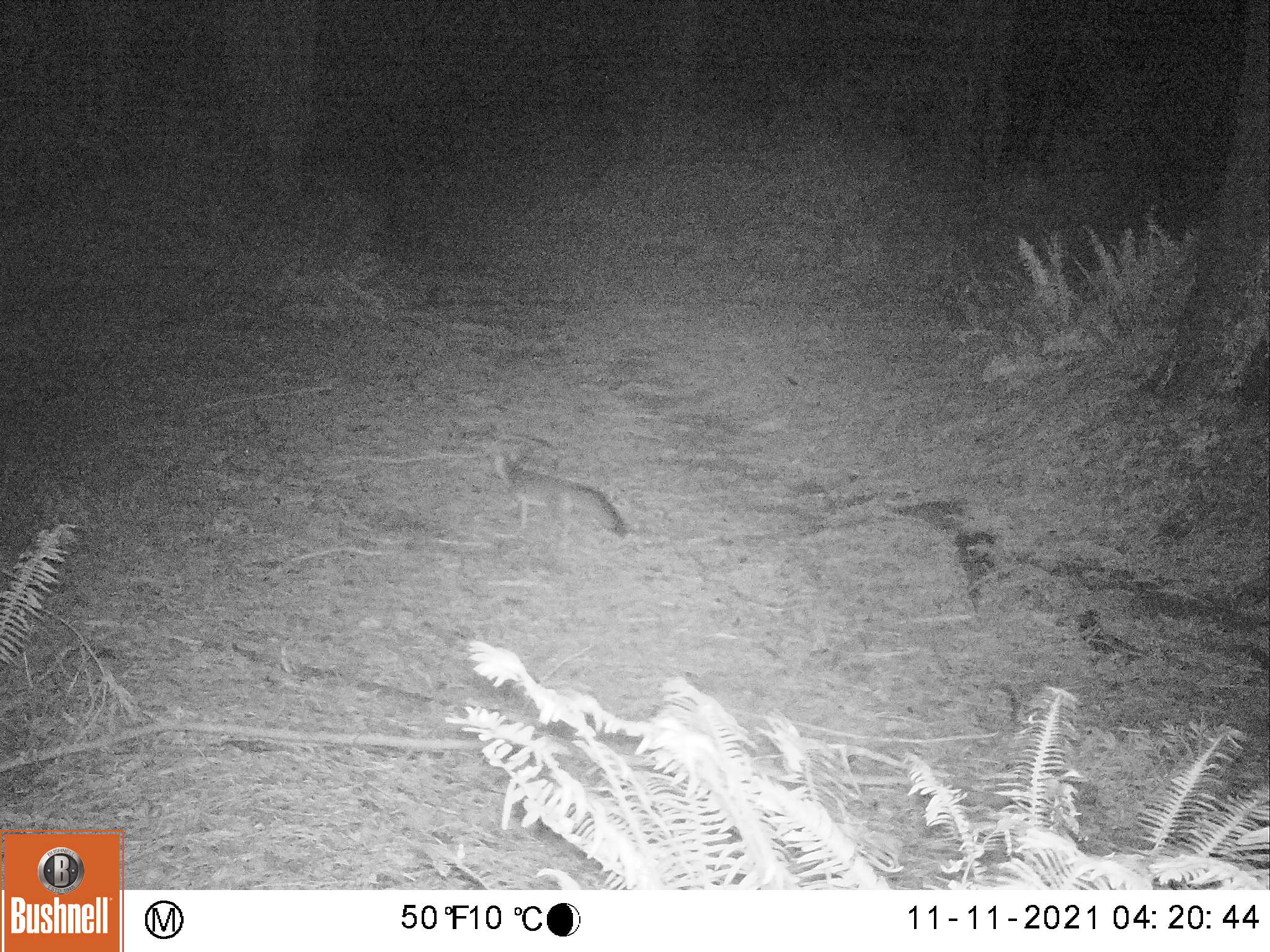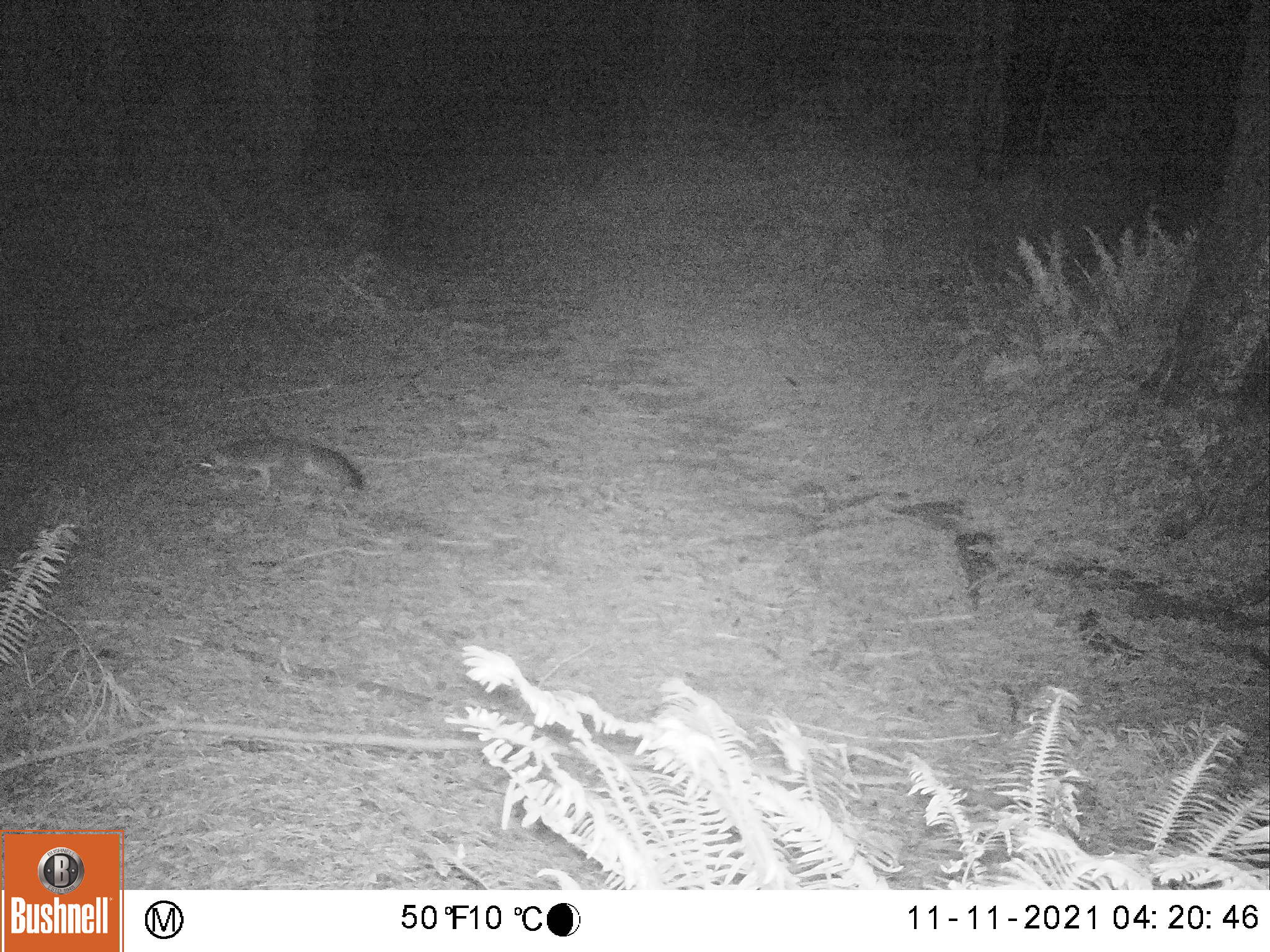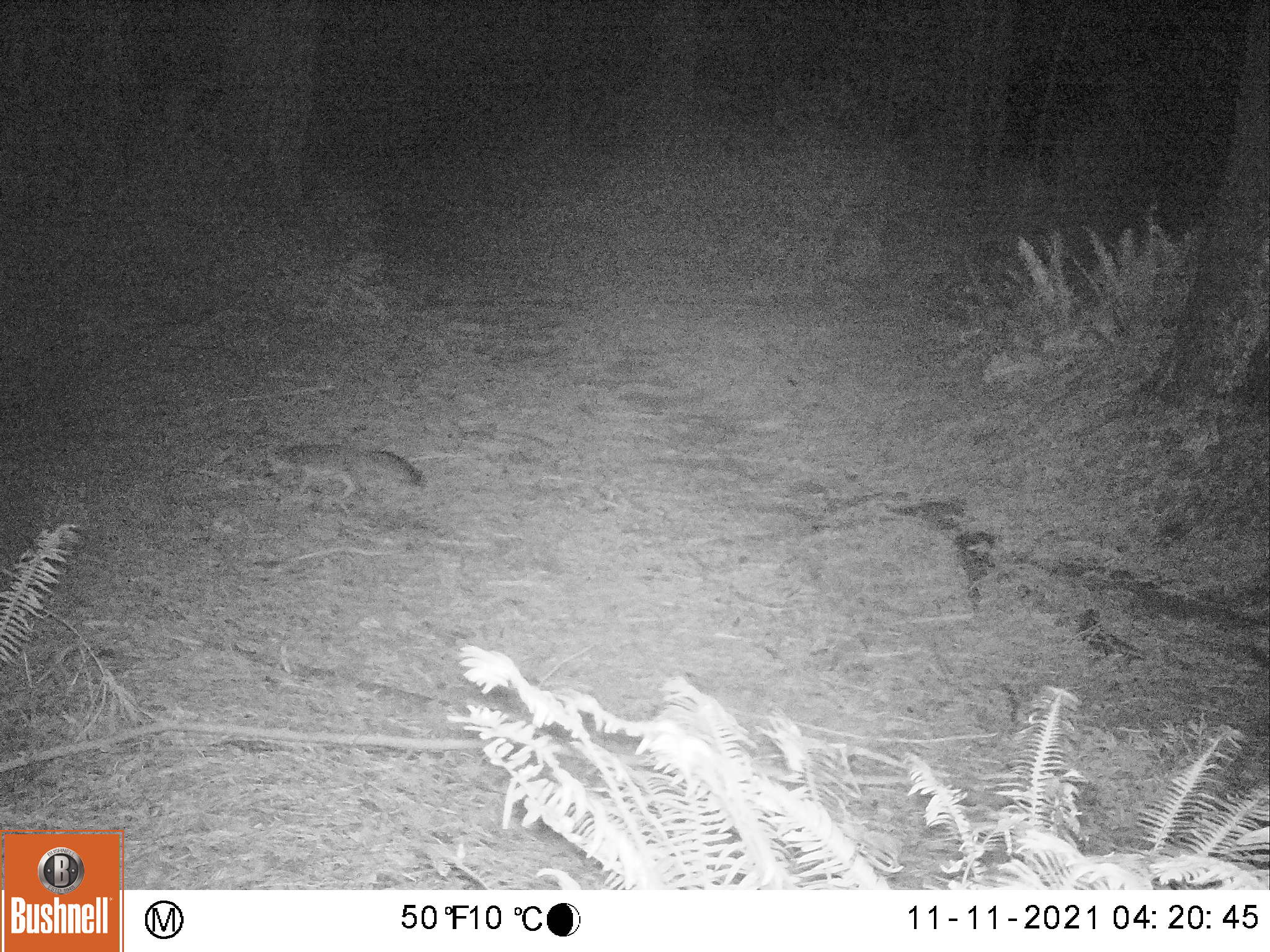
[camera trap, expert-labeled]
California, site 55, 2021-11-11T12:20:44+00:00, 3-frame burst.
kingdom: Animalia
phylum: Chordata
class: Mammalia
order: Carnivora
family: Canidae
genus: Urocyon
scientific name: Urocyon cinereoargenteus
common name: gray fox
Gray fox (Urocyon cinereoargenteus).